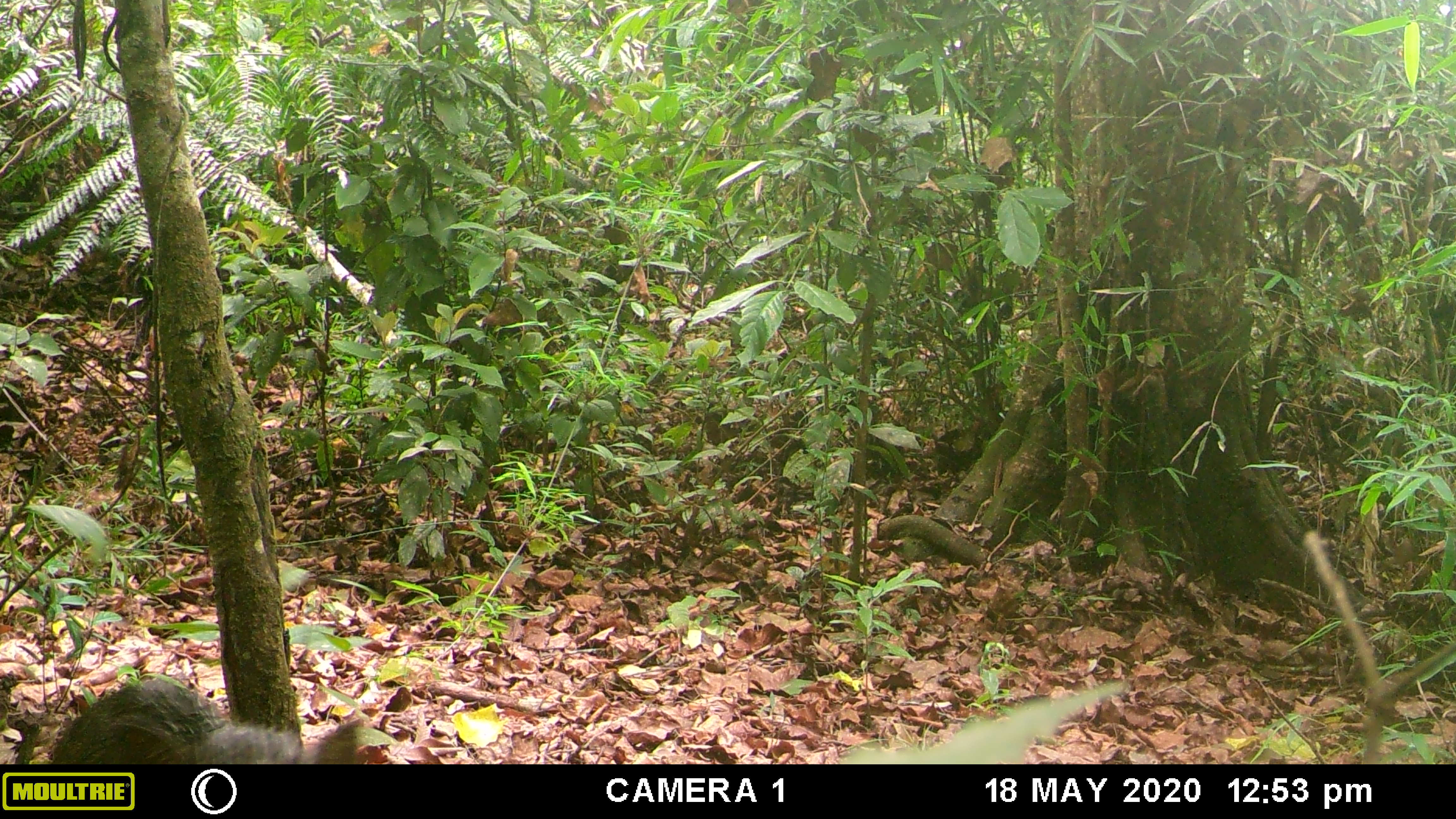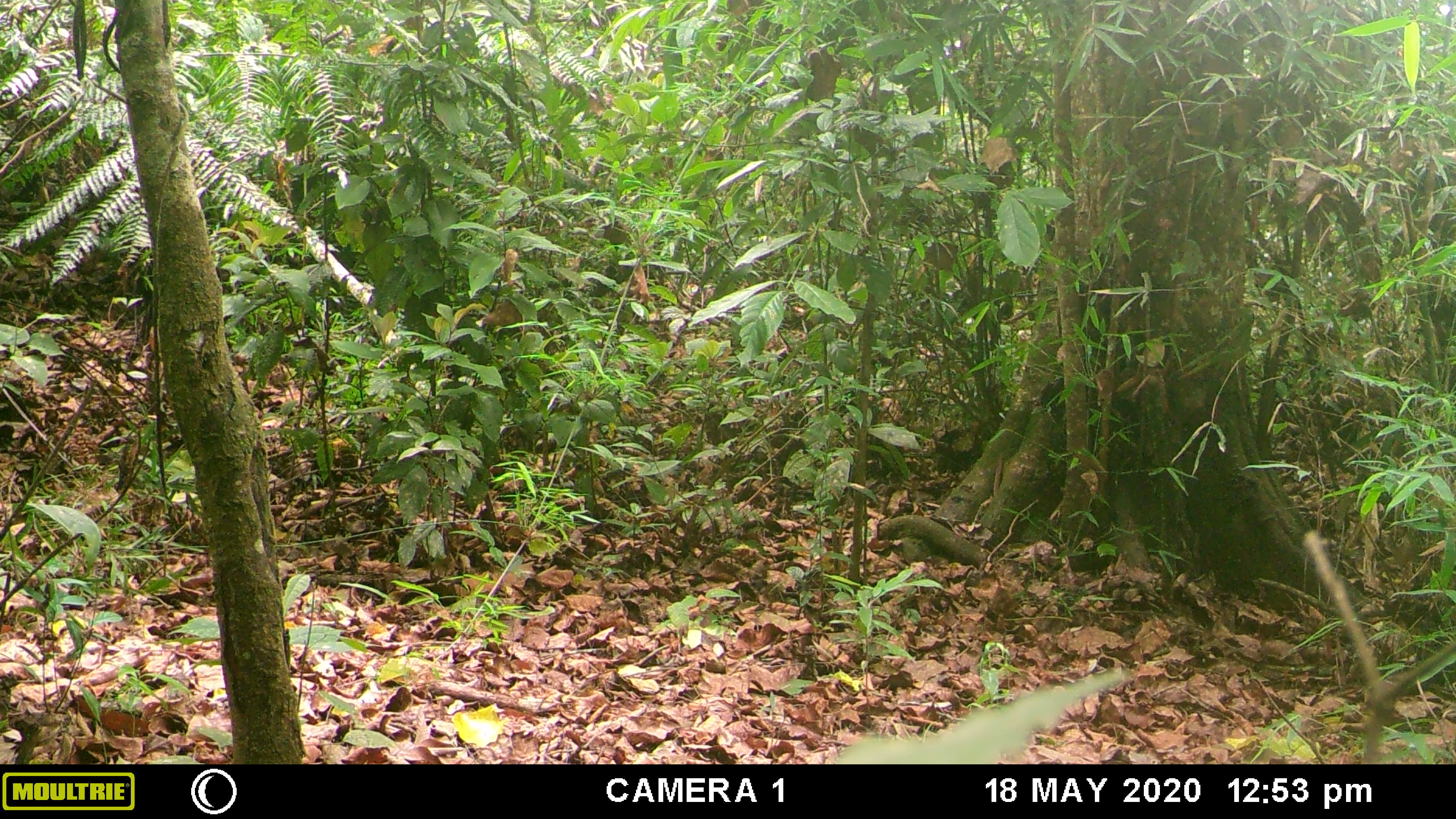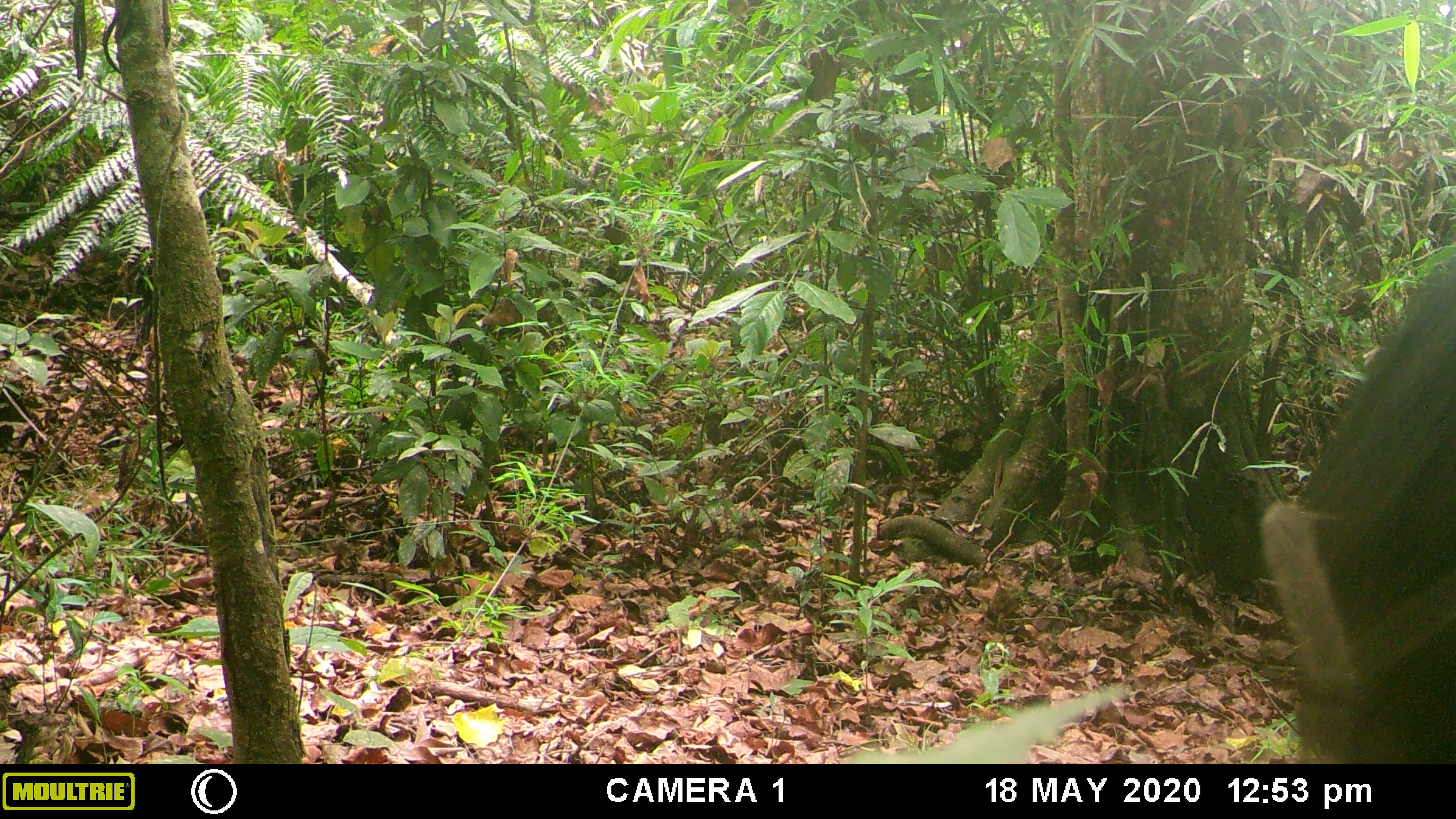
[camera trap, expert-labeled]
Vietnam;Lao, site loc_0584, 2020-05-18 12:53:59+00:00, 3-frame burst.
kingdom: Animalia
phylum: Chordata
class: Mammalia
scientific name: Mammalia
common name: mammal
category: unidentified small mammal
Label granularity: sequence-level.